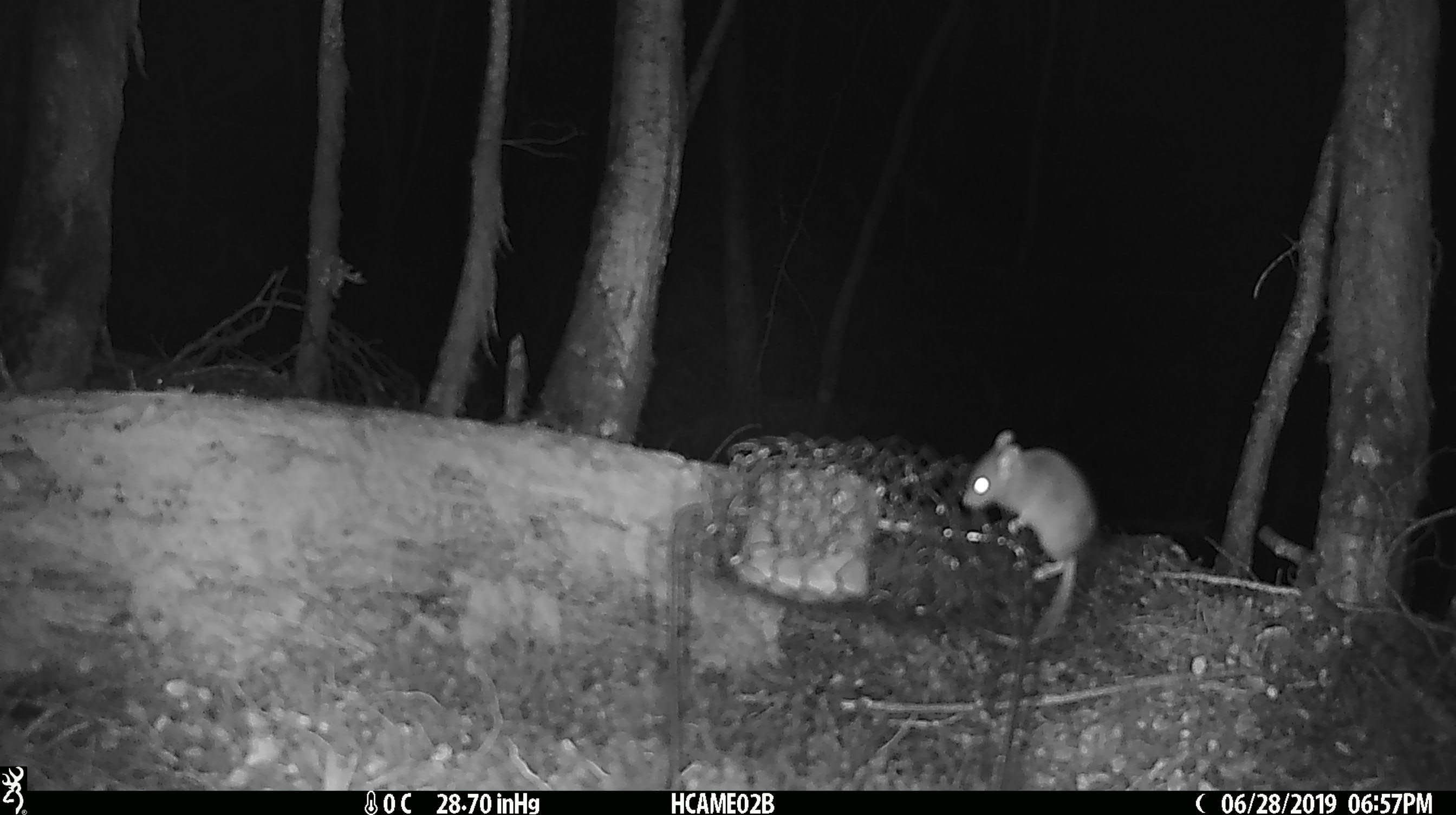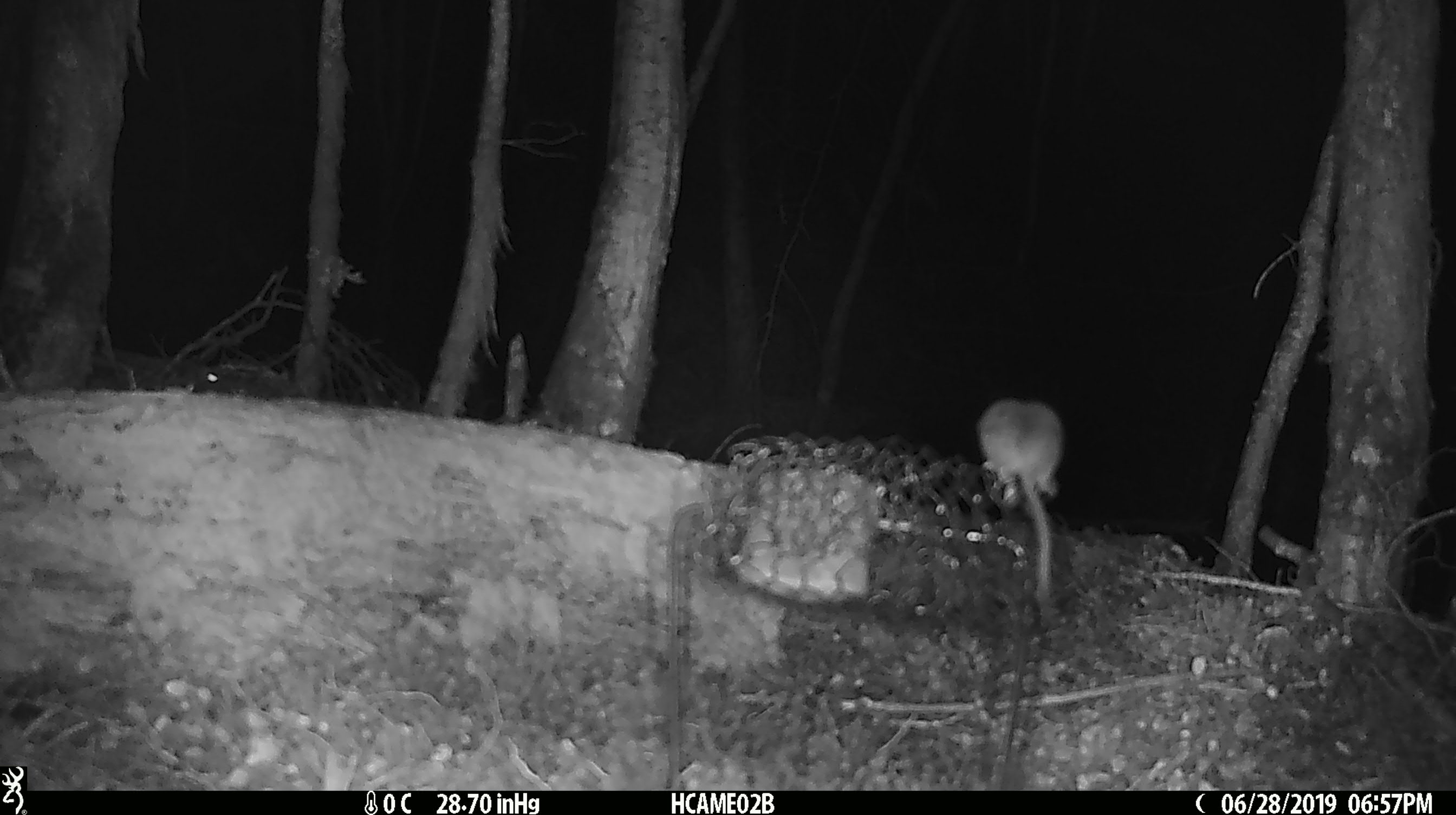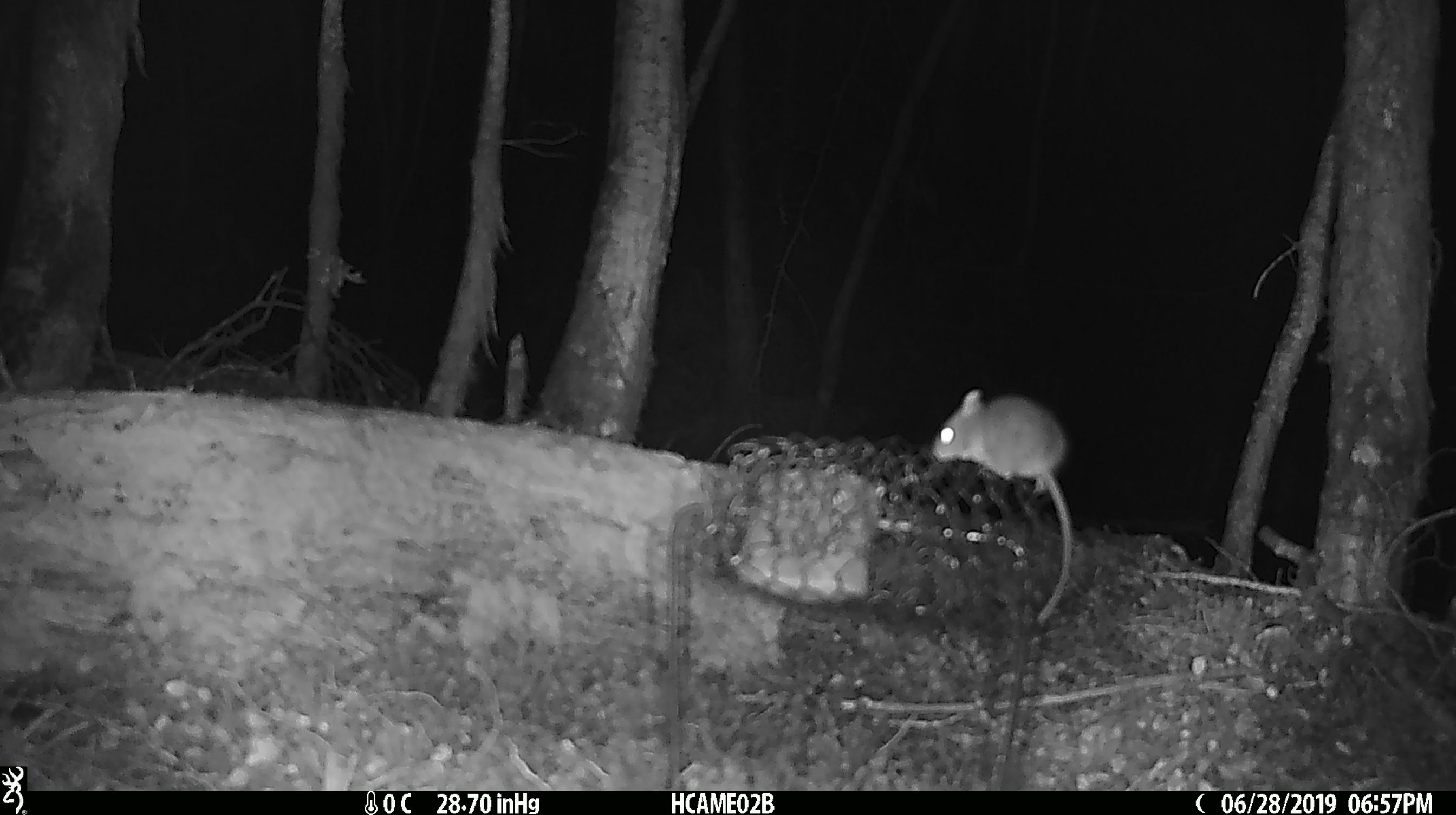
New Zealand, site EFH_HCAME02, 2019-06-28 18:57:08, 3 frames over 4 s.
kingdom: Animalia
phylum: Chordata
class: Mammalia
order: Rodentia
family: Muridae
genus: Mus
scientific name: Mus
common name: mouse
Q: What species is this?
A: Mouse (Mus).